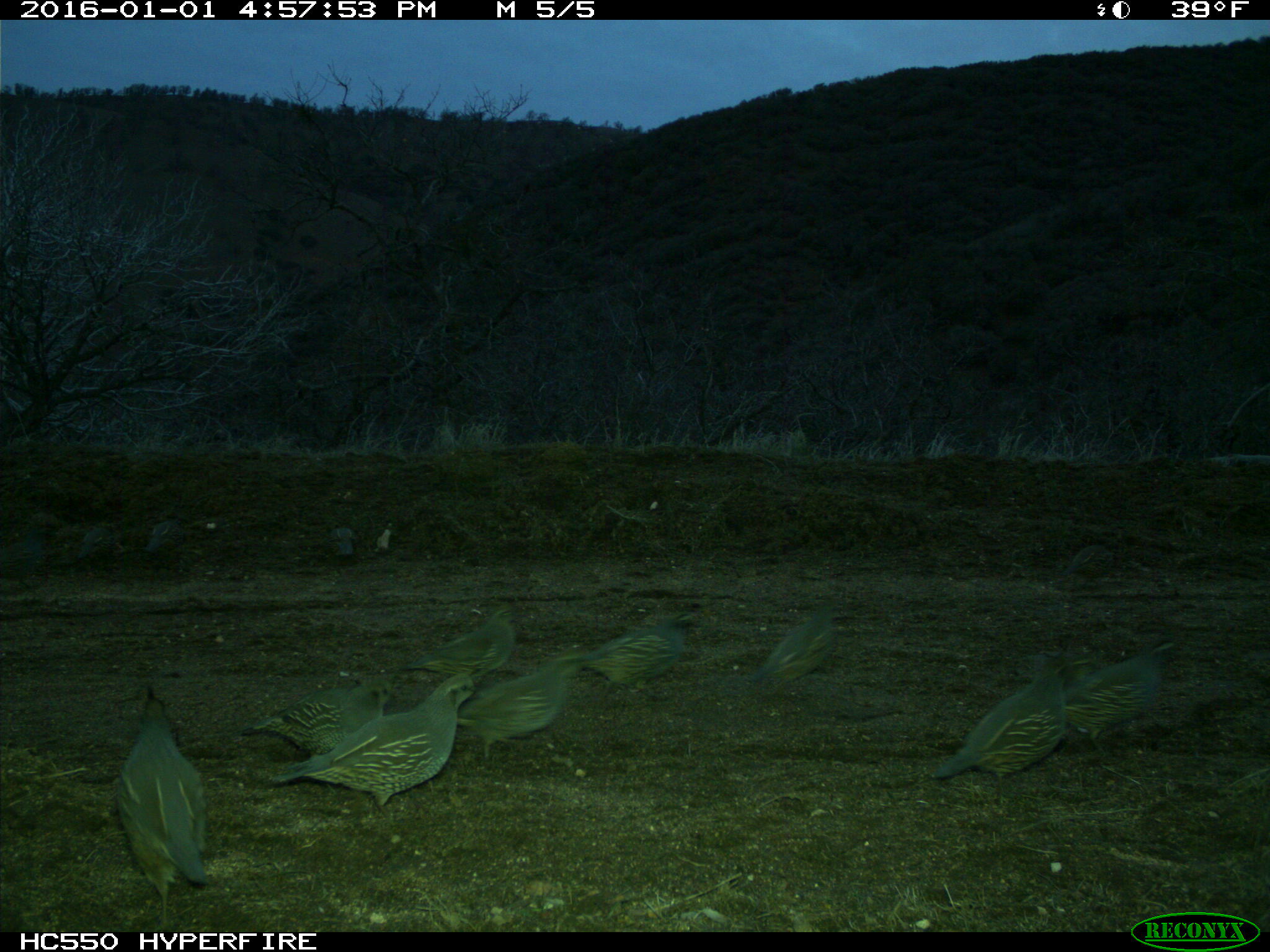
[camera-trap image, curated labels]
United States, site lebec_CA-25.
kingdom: Animalia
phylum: Chordata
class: Aves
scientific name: Aves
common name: birds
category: unidentified bird